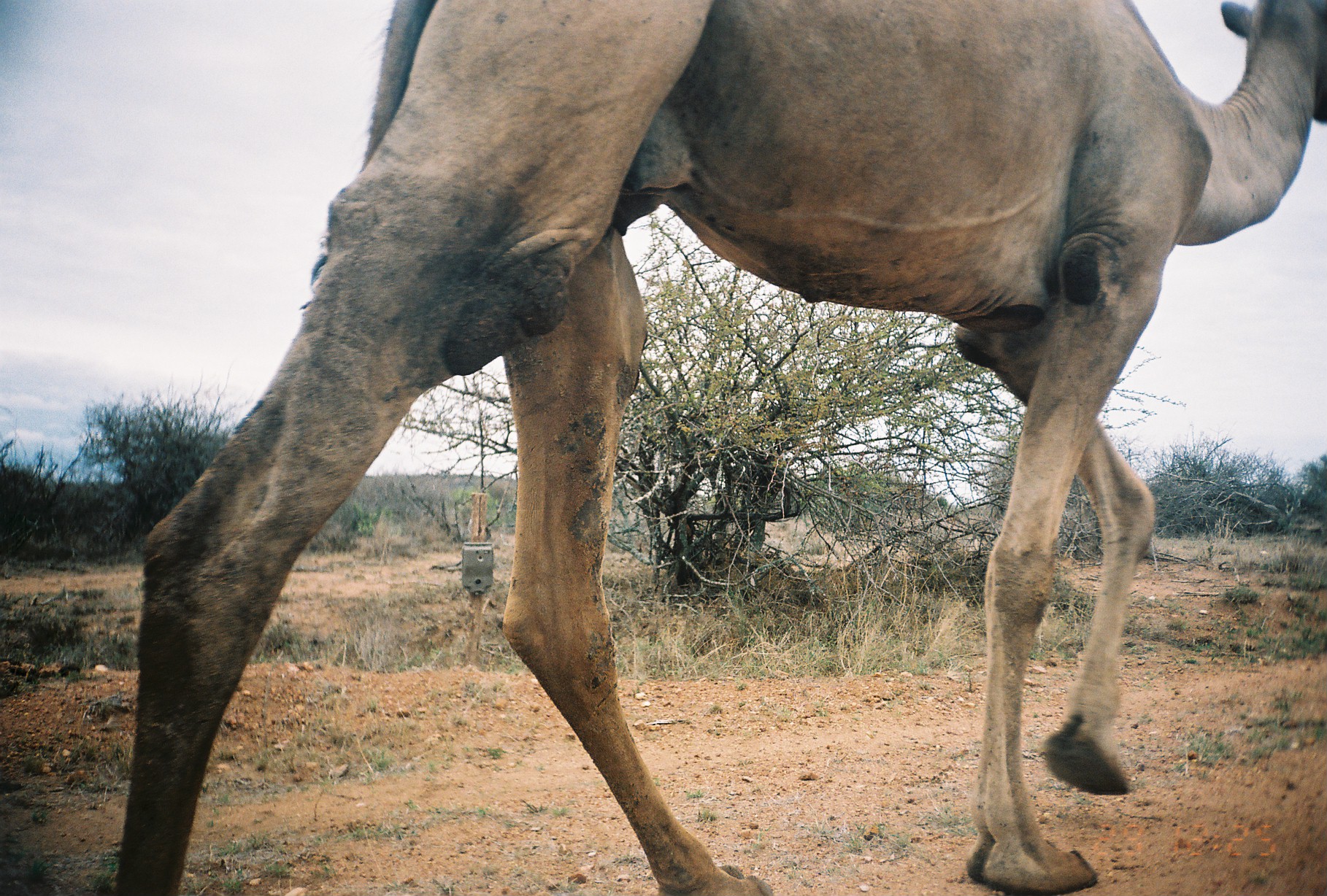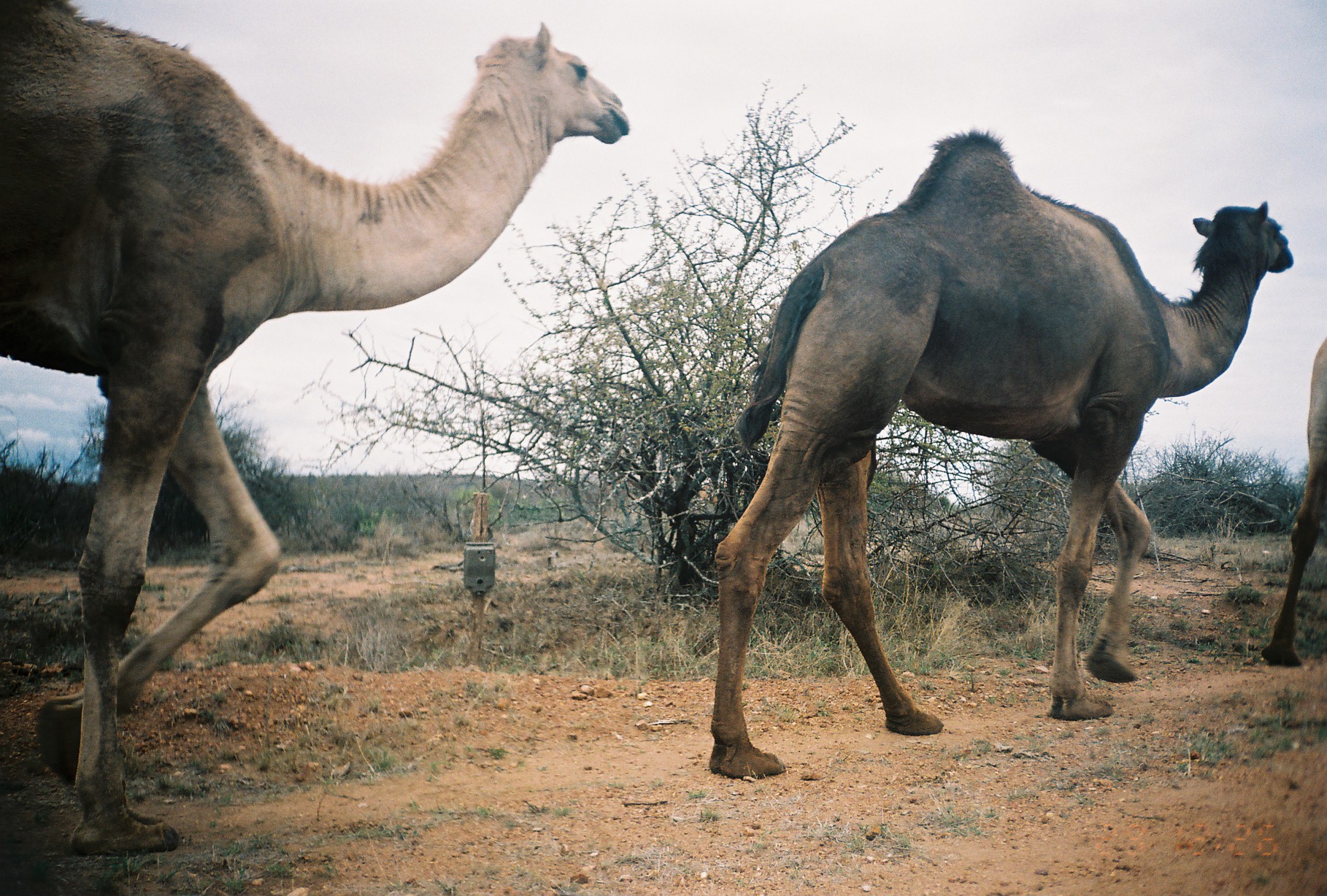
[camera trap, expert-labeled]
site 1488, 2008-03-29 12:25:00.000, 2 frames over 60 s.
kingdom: Animalia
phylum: Chordata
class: Mammalia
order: Artiodactyla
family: Camelidae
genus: Camelus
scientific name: Camelus dromedarius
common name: dromedary camel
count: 1